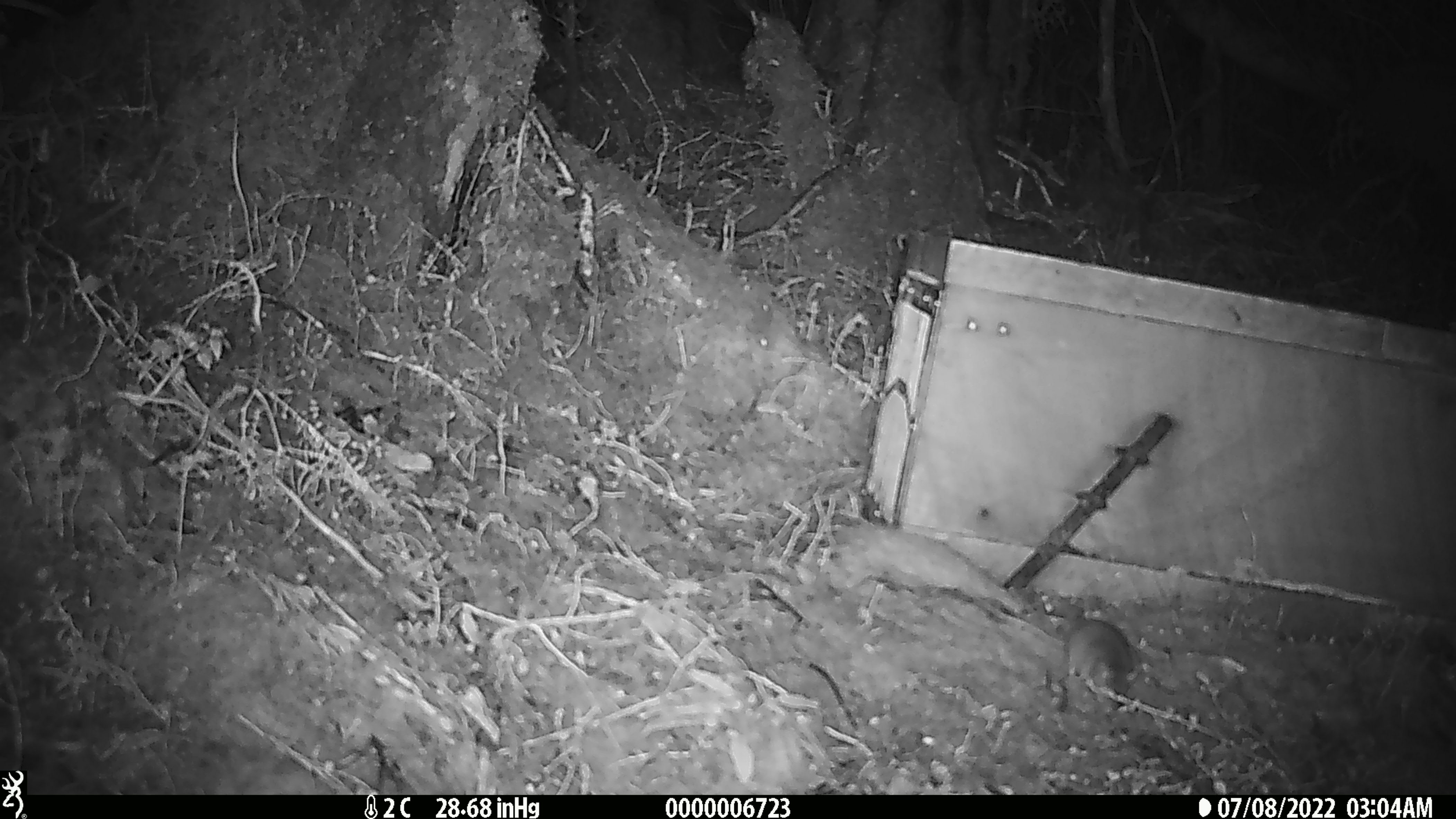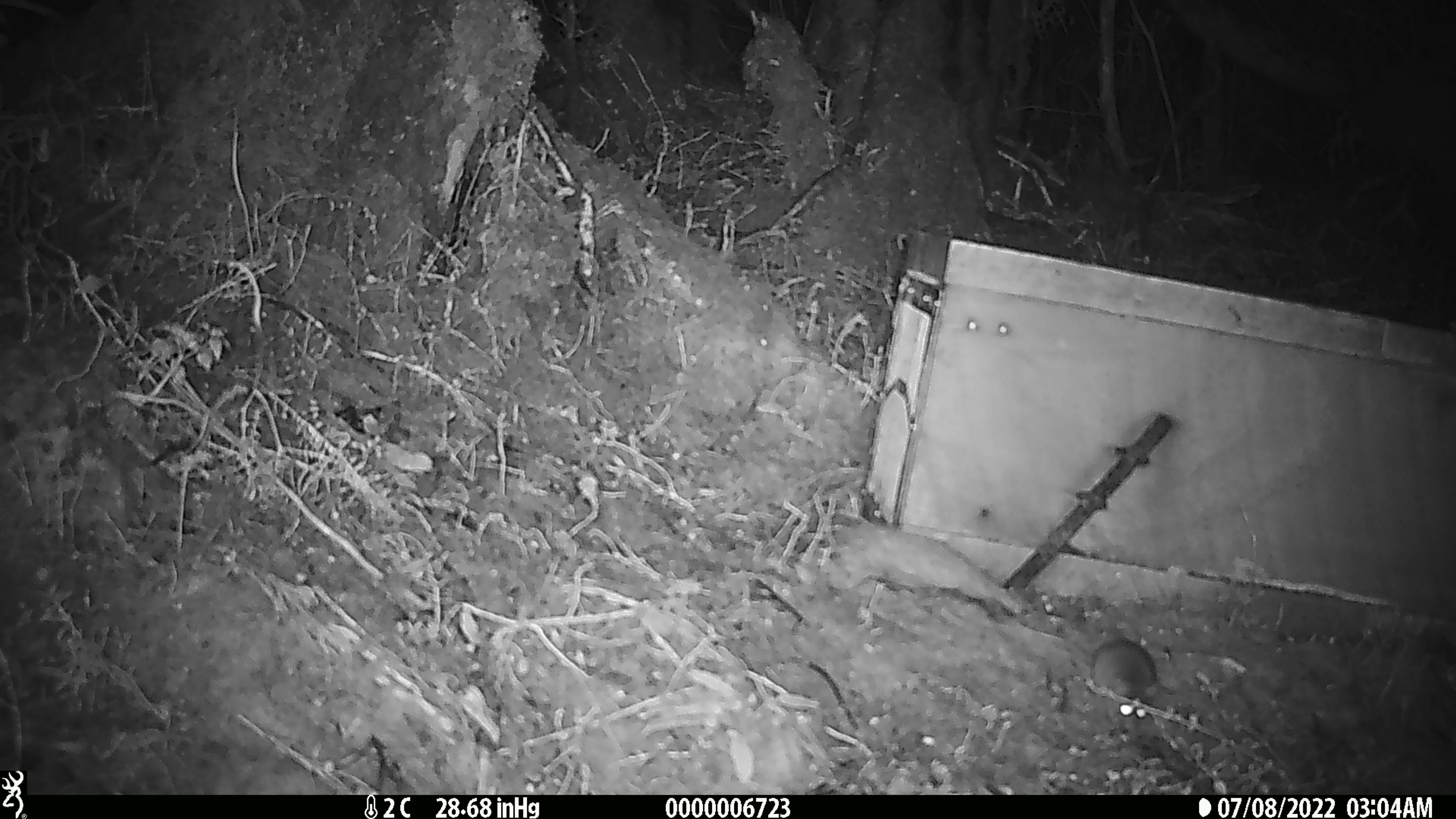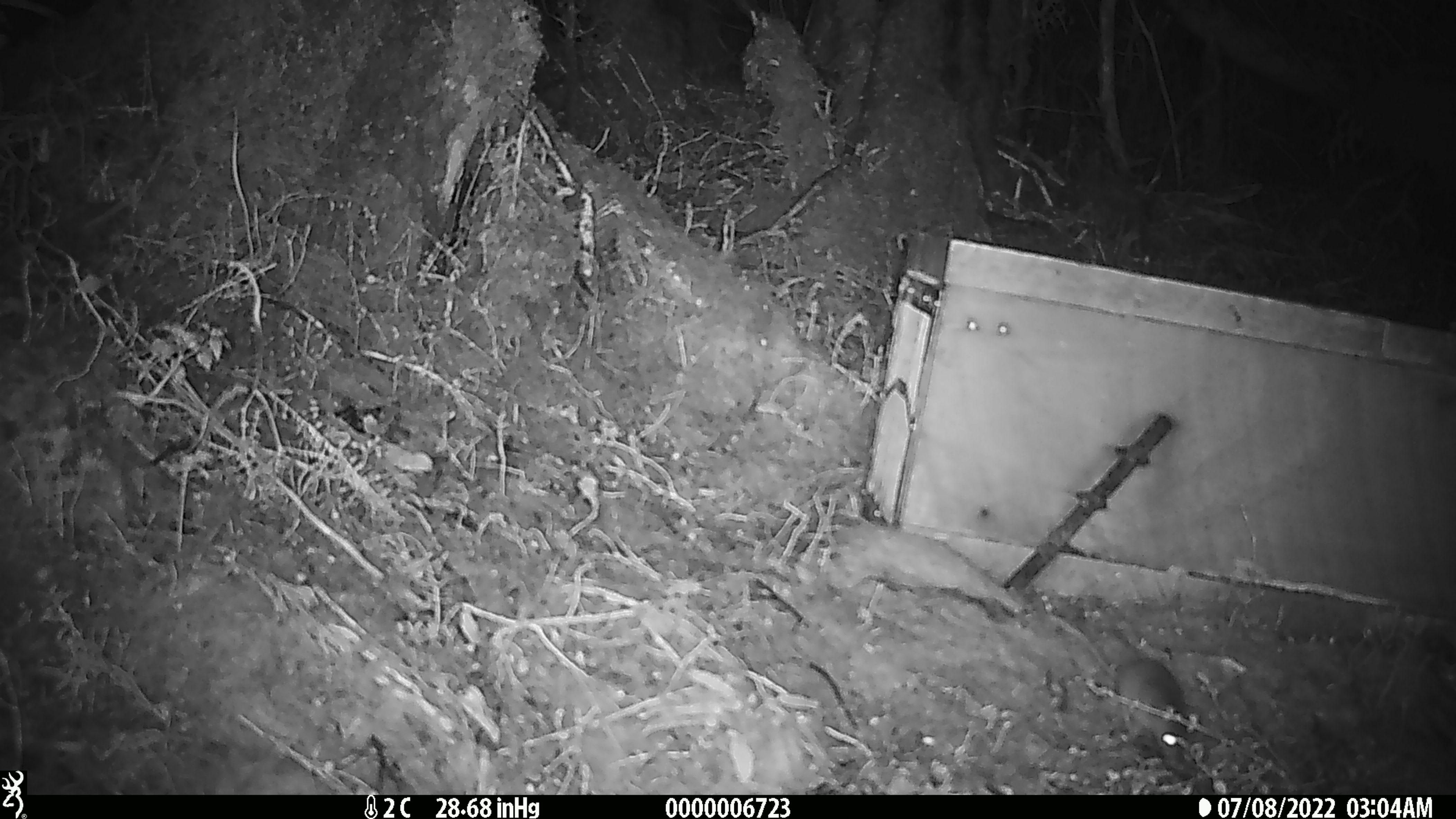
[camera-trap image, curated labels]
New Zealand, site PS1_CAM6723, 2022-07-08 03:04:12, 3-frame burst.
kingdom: Animalia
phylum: Chordata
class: Mammalia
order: Rodentia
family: Muridae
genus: Mus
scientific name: Mus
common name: mouse